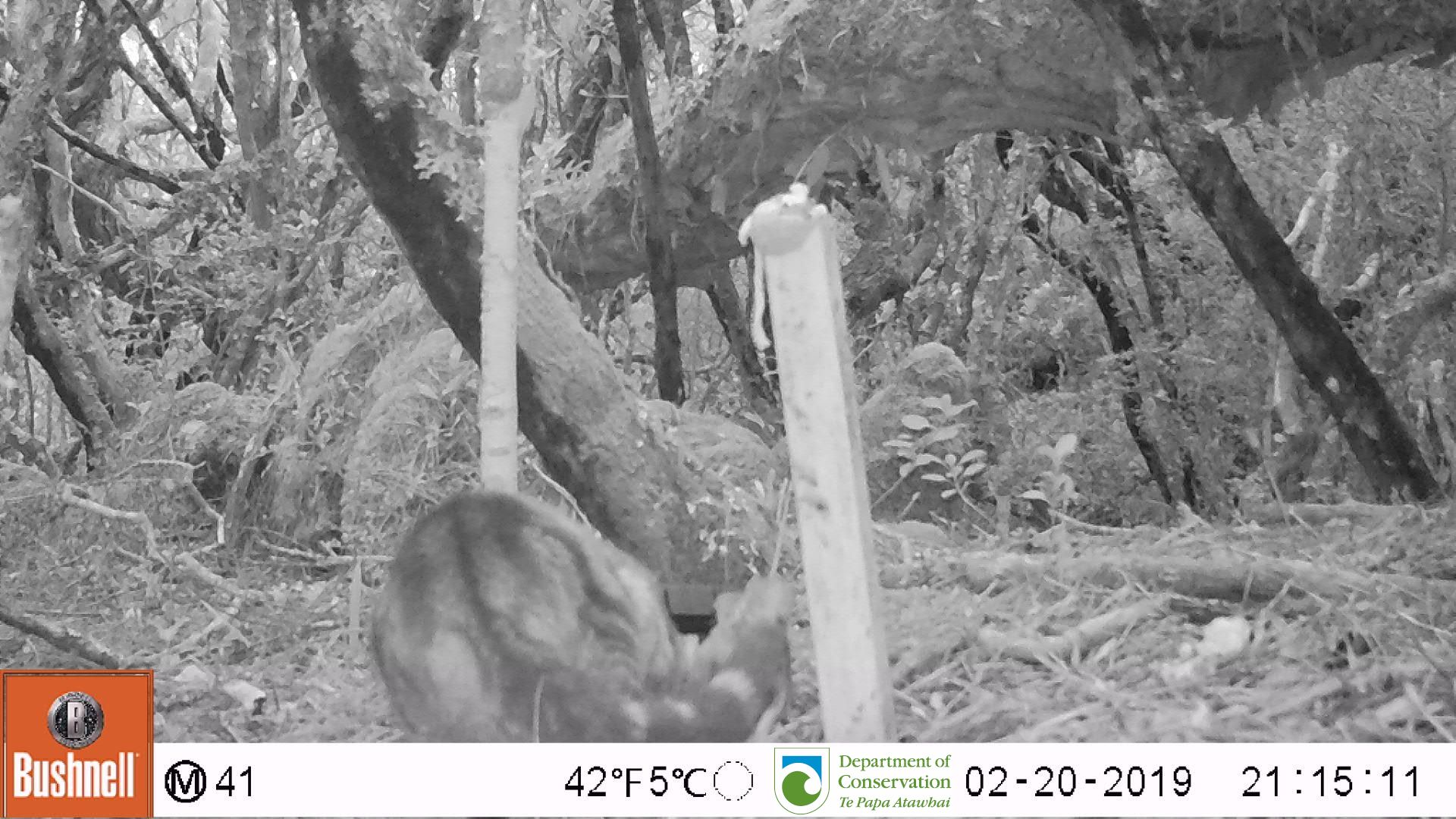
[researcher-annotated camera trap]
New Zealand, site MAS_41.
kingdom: Animalia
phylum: Chordata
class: Mammalia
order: Carnivora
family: Felidae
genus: Felis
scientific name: Felis catus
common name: domestic cat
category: cat